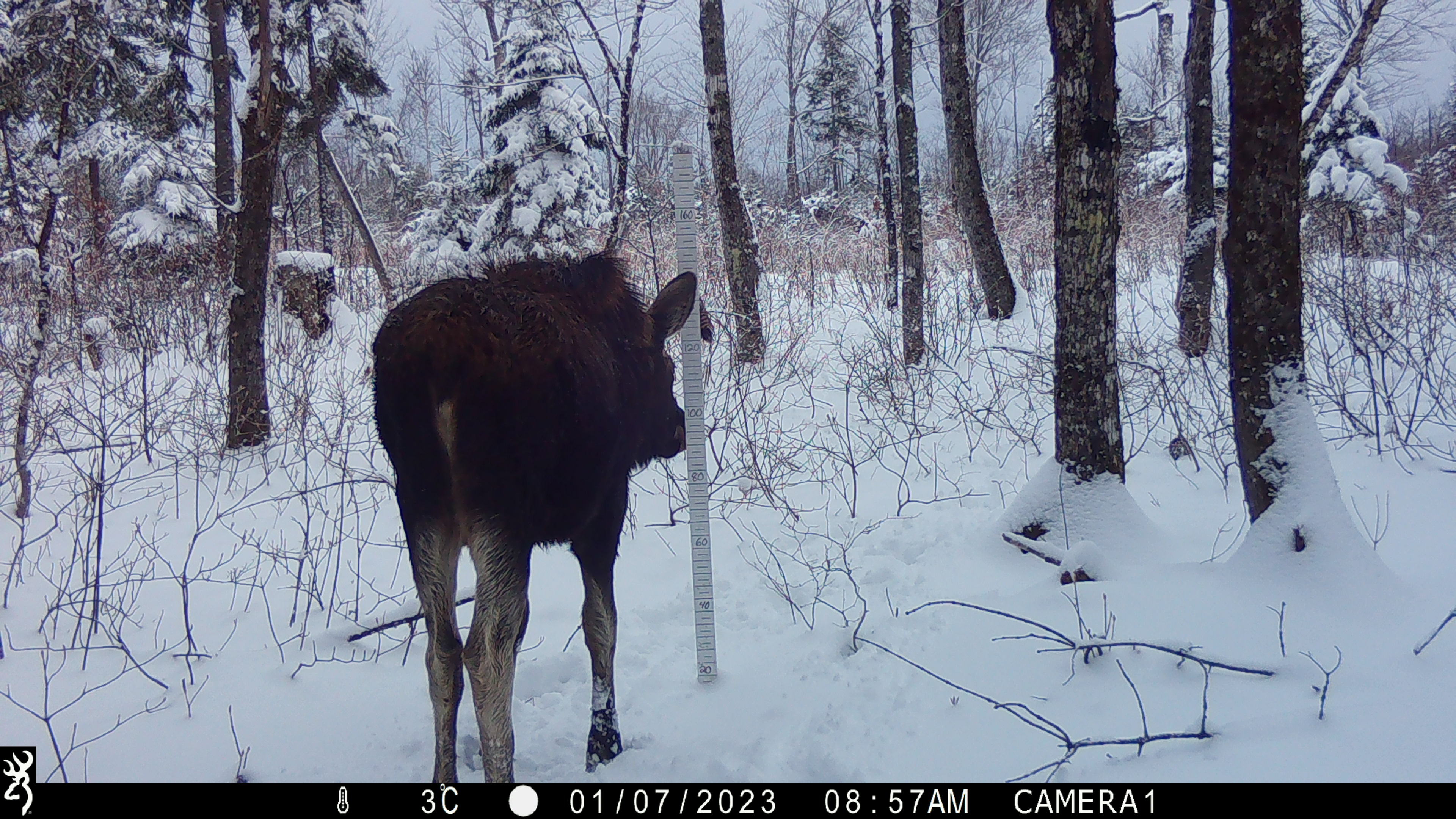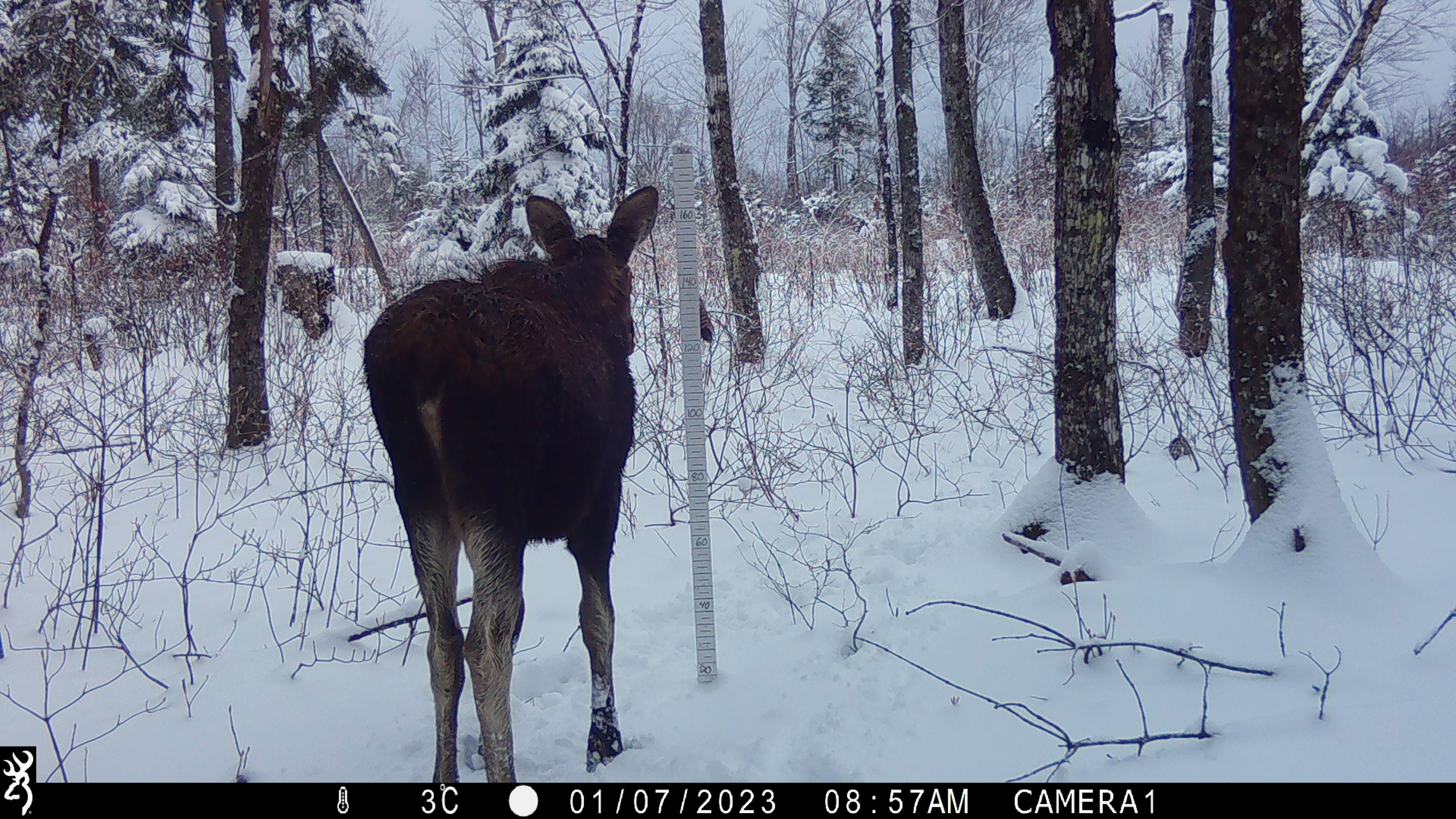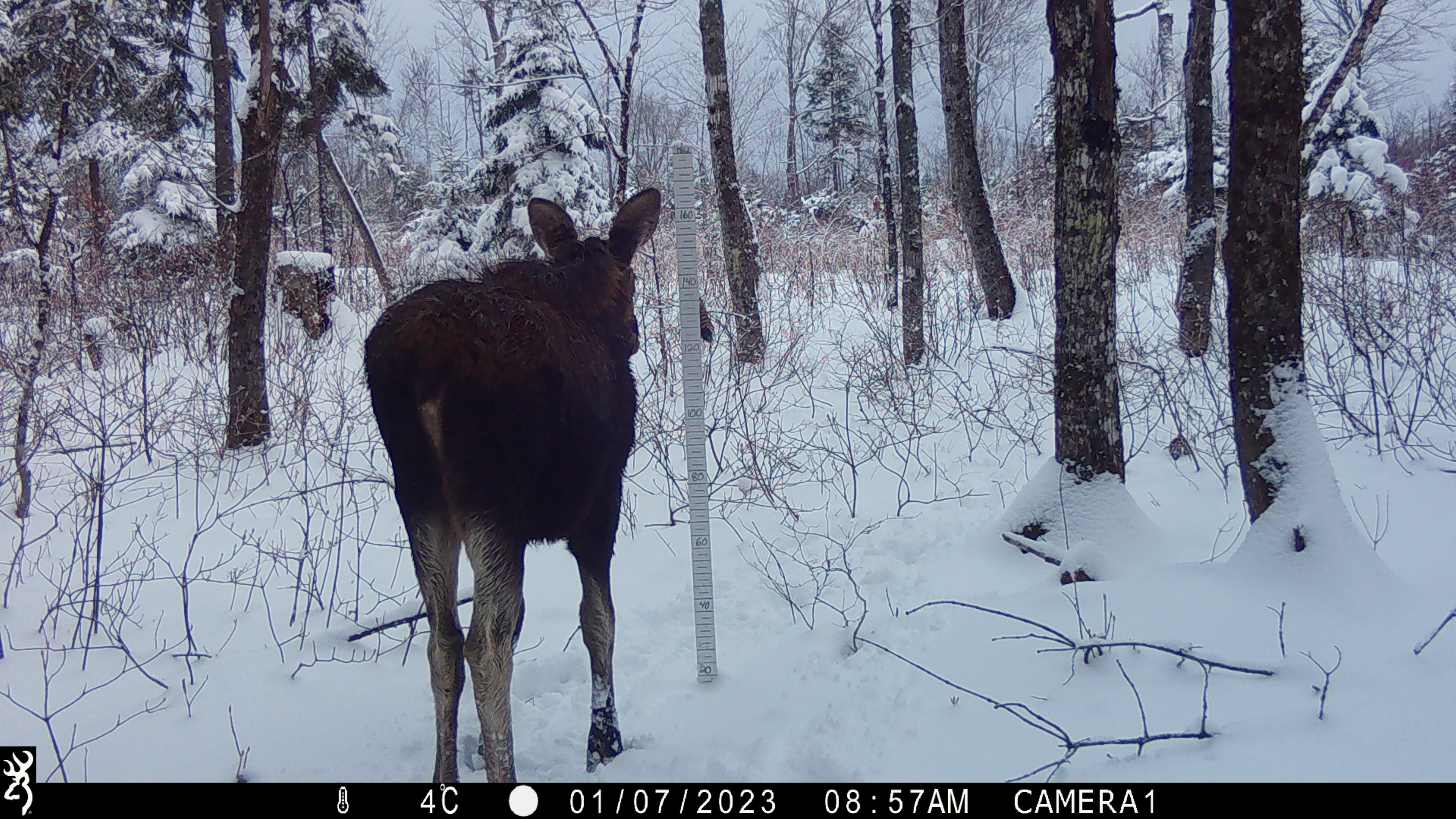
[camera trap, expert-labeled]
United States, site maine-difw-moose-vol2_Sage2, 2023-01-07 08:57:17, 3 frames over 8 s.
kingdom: Animalia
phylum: Chordata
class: Mammalia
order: Artiodactyla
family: Cervidae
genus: Alces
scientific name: Alces alces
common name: moose